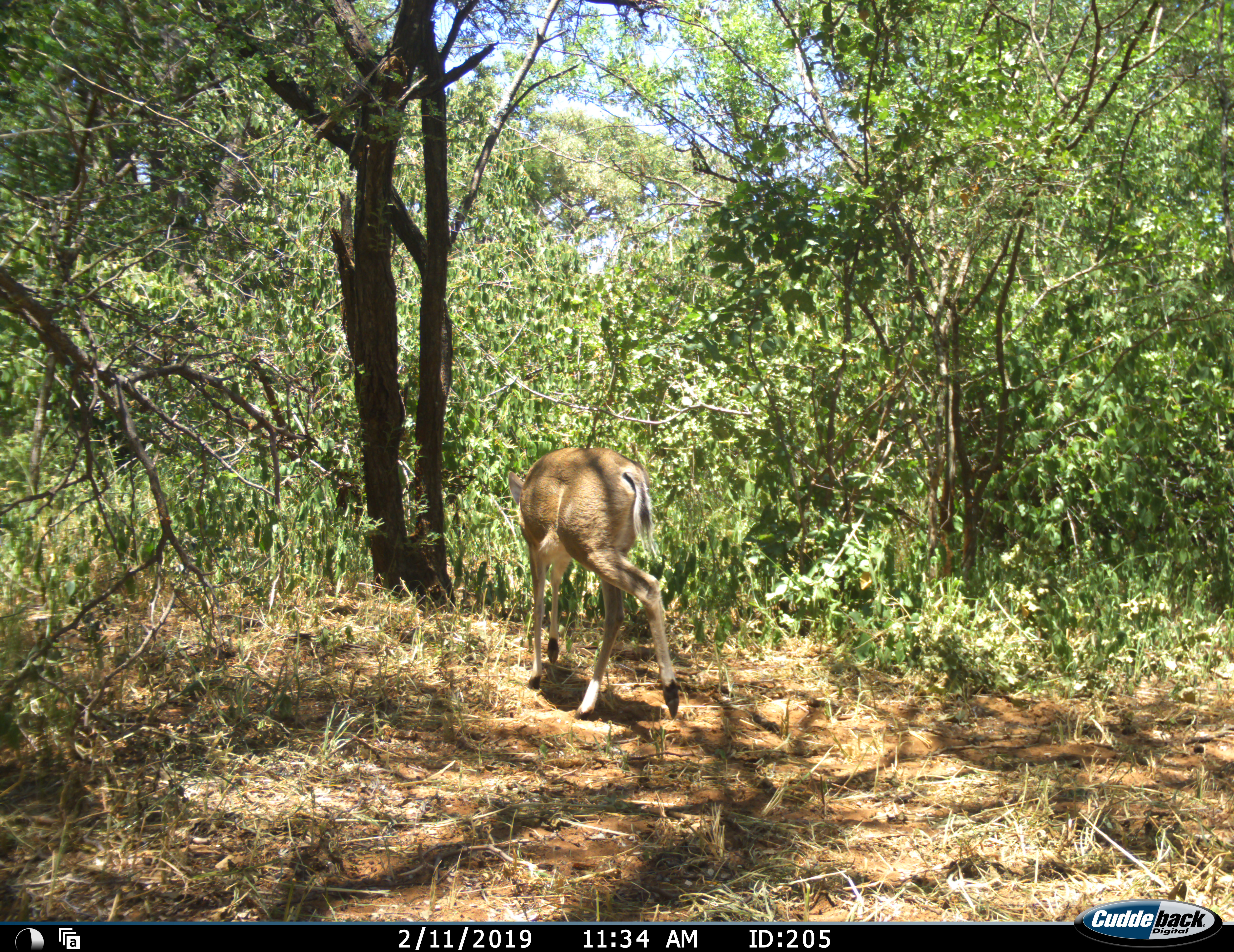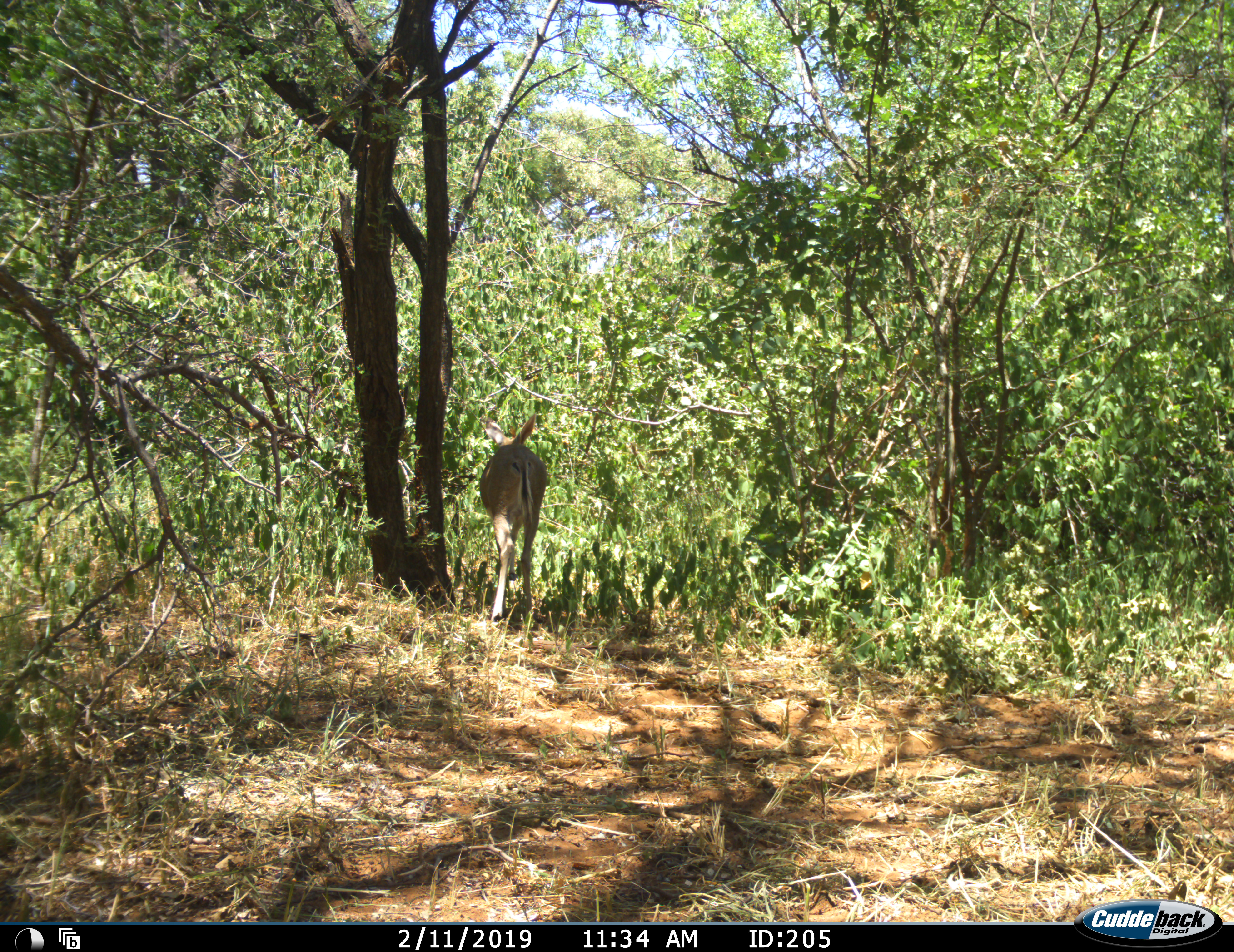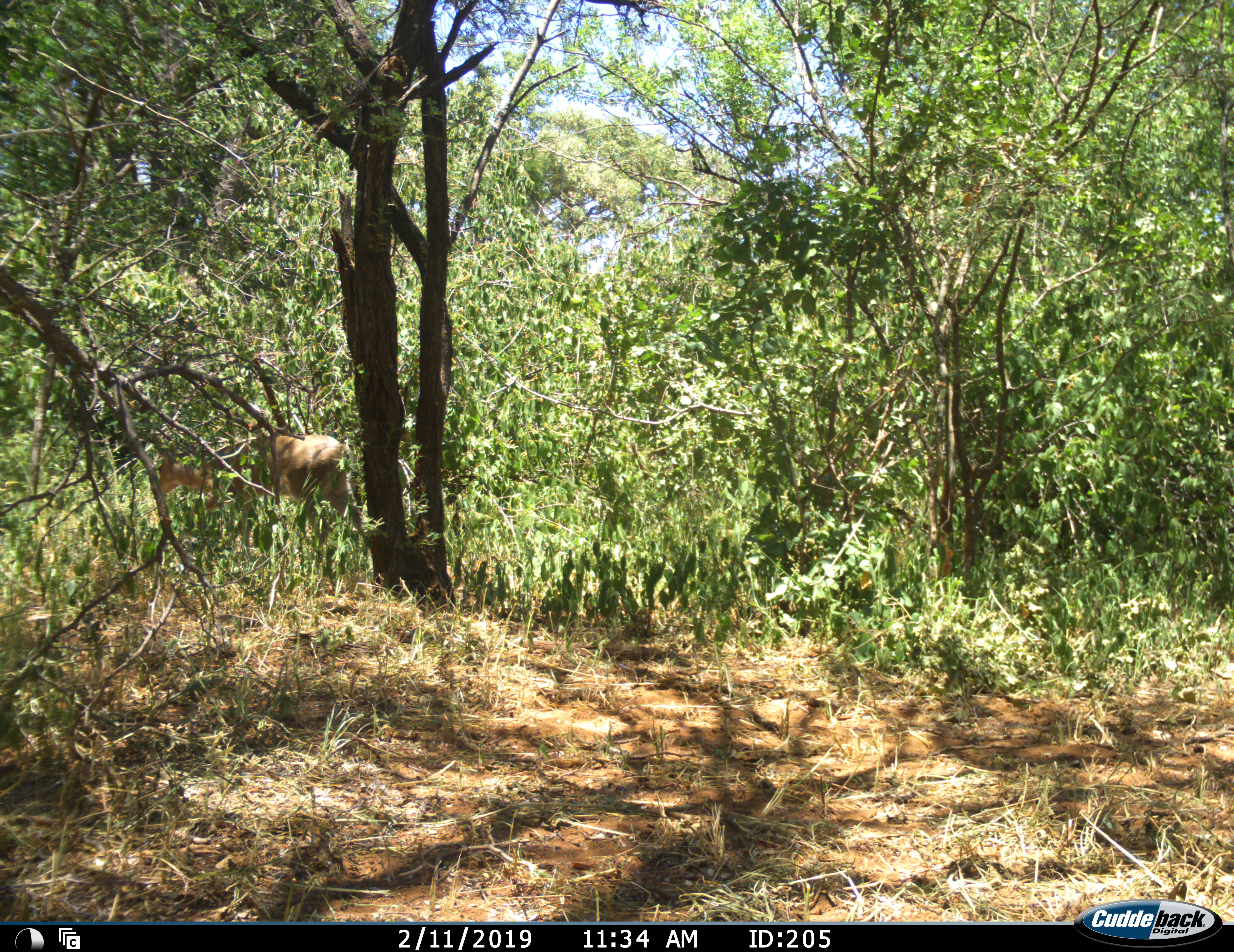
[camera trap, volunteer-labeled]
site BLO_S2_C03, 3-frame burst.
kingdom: Animalia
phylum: Chordata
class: Mammalia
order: Artiodactyla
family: Bovidae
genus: Sylvicapra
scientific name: Sylvicapra grimmia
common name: common duiker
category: duikercommongrey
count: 1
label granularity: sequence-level